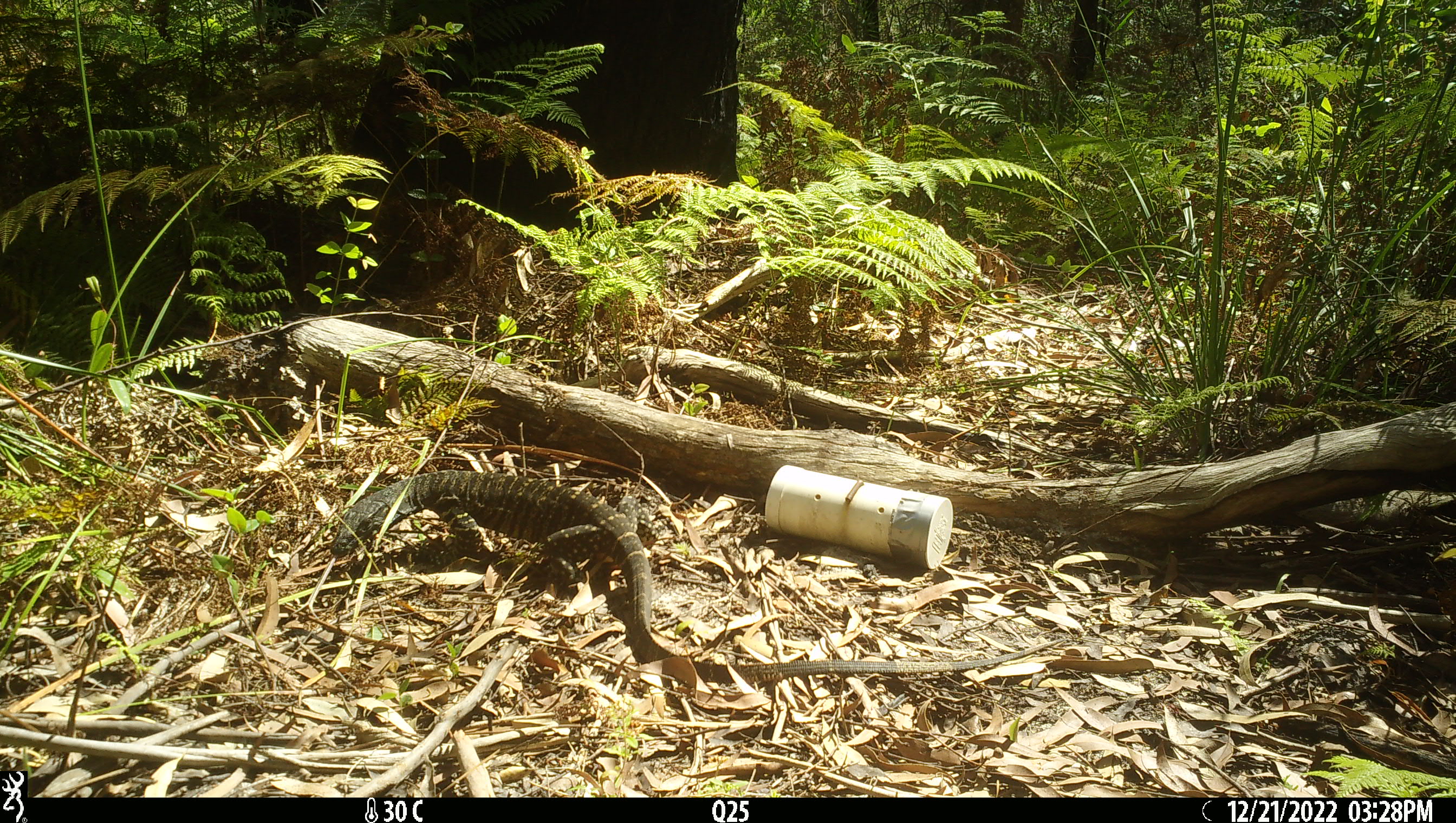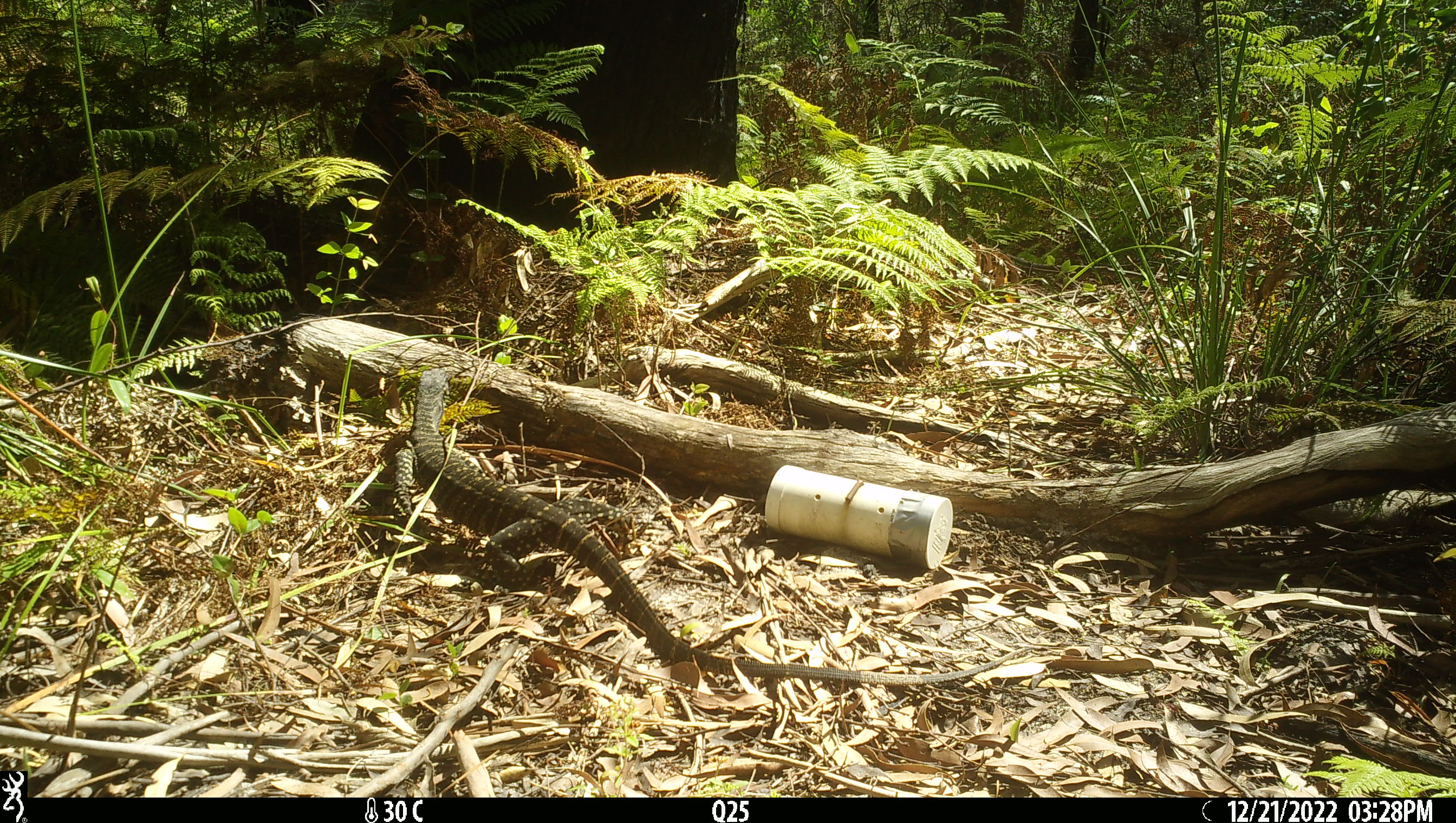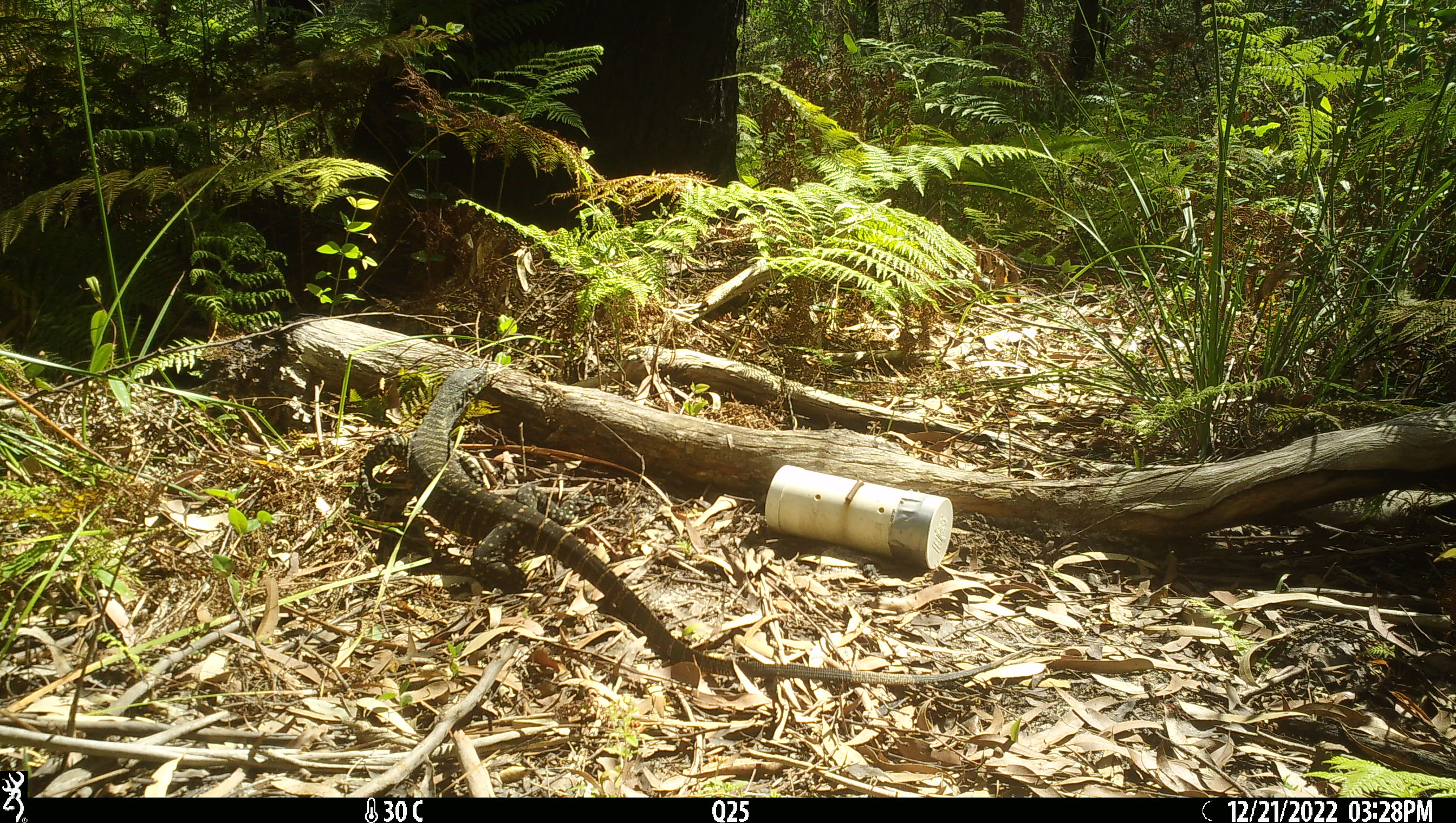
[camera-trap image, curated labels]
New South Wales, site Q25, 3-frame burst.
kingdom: Animalia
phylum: Chordata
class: Reptilia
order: Squamata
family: Varanidae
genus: Varanus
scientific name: Varanus varius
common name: lace monitor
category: goanna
Goanna (lace monitor) (Varanus varius).